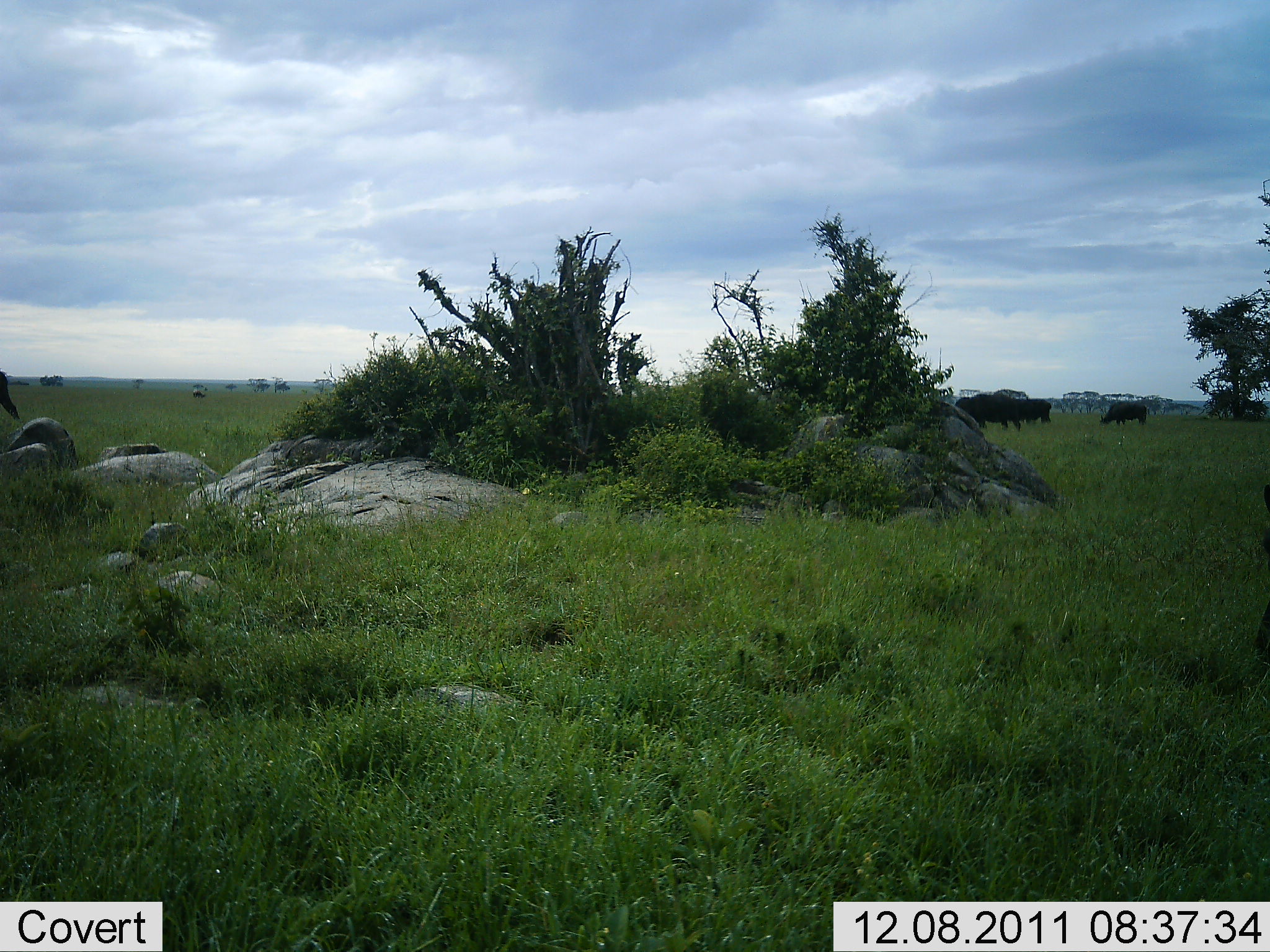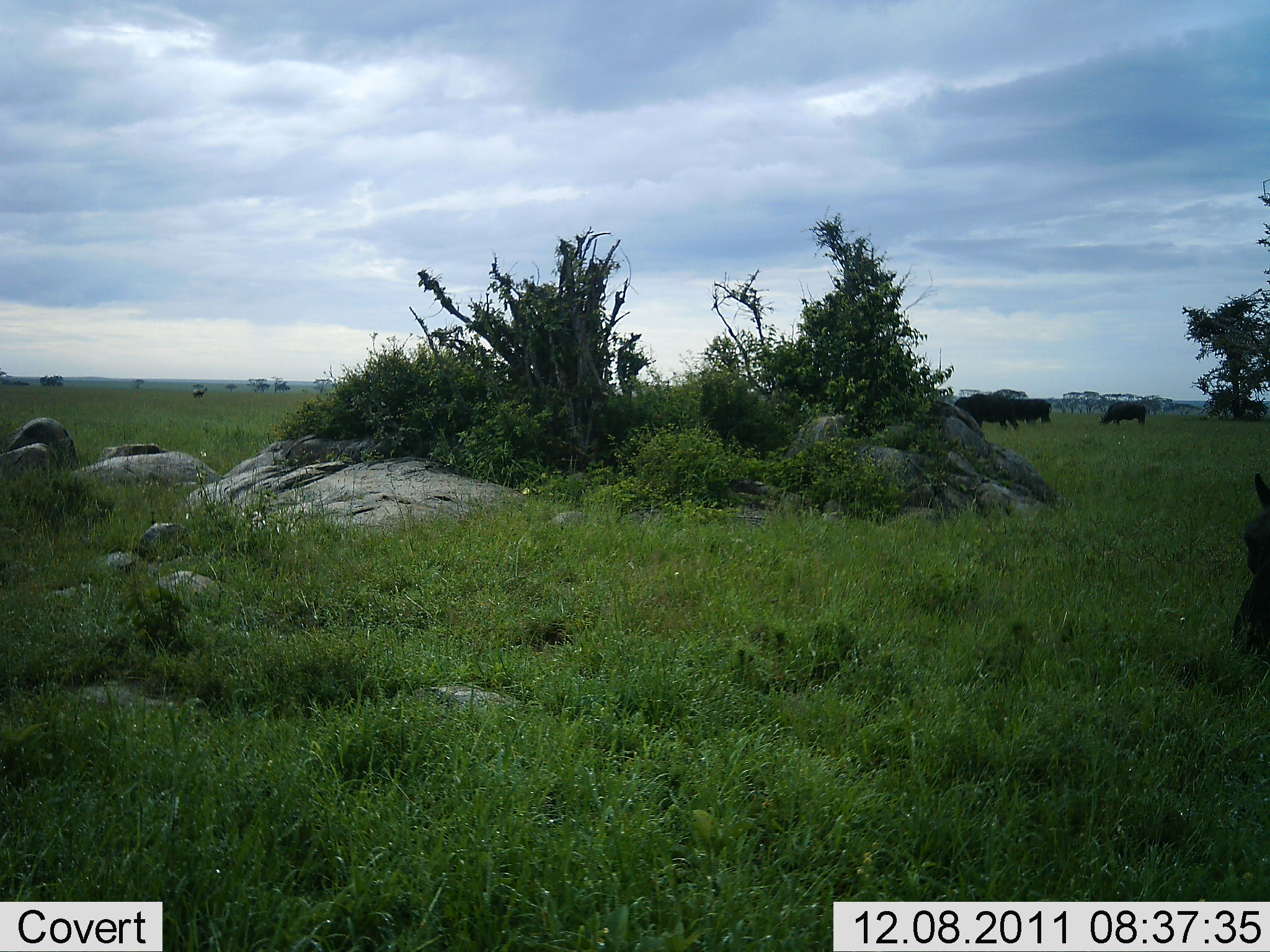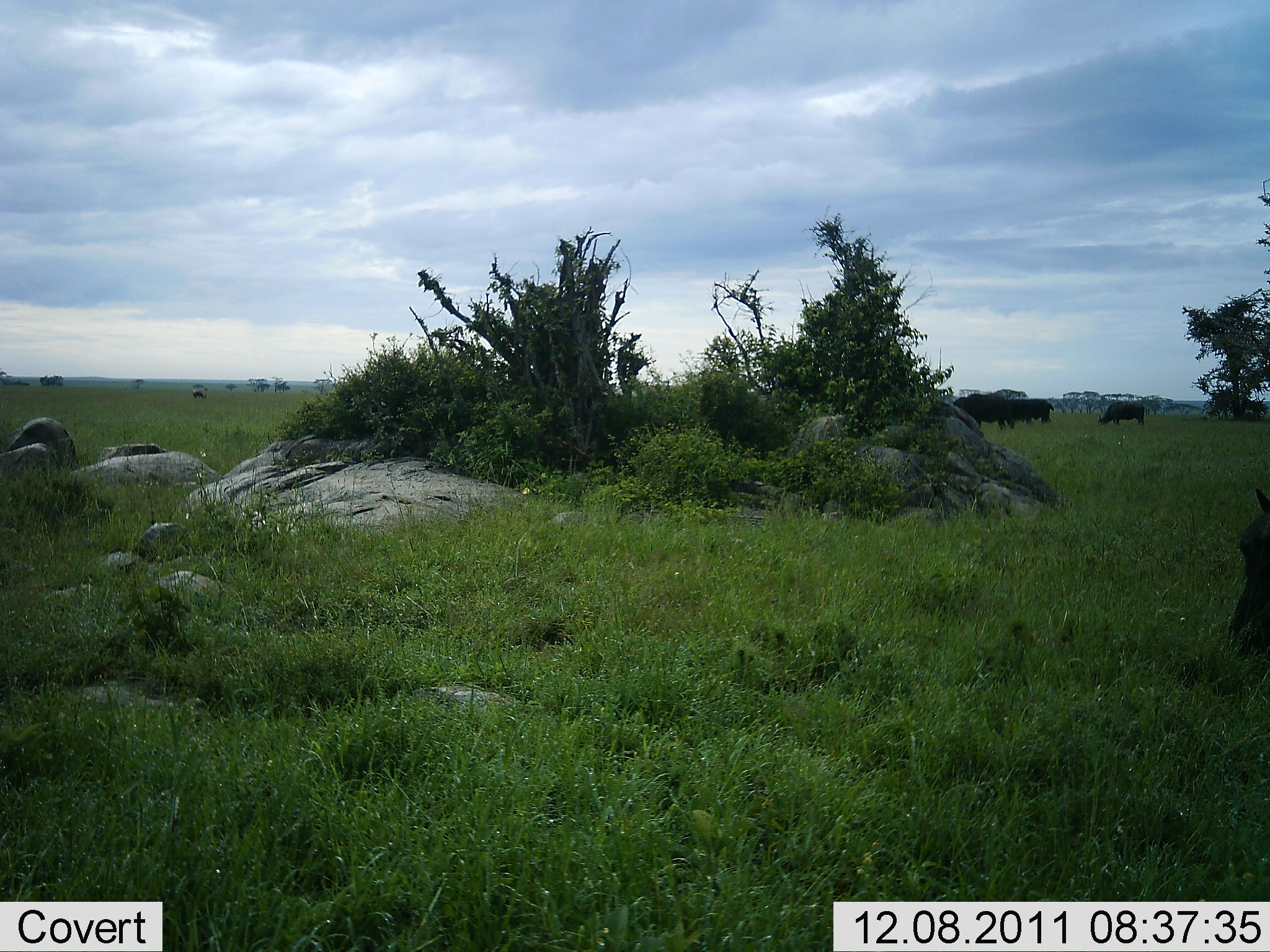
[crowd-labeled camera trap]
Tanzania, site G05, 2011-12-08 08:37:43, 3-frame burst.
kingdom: Animalia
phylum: Chordata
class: Mammalia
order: Artiodactyla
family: Bovidae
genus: Syncerus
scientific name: Syncerus caffer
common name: cape buffalo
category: buffalo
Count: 5.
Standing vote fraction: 40%.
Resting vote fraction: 0%.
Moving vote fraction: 0%.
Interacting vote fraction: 0%.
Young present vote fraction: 0%.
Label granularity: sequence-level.